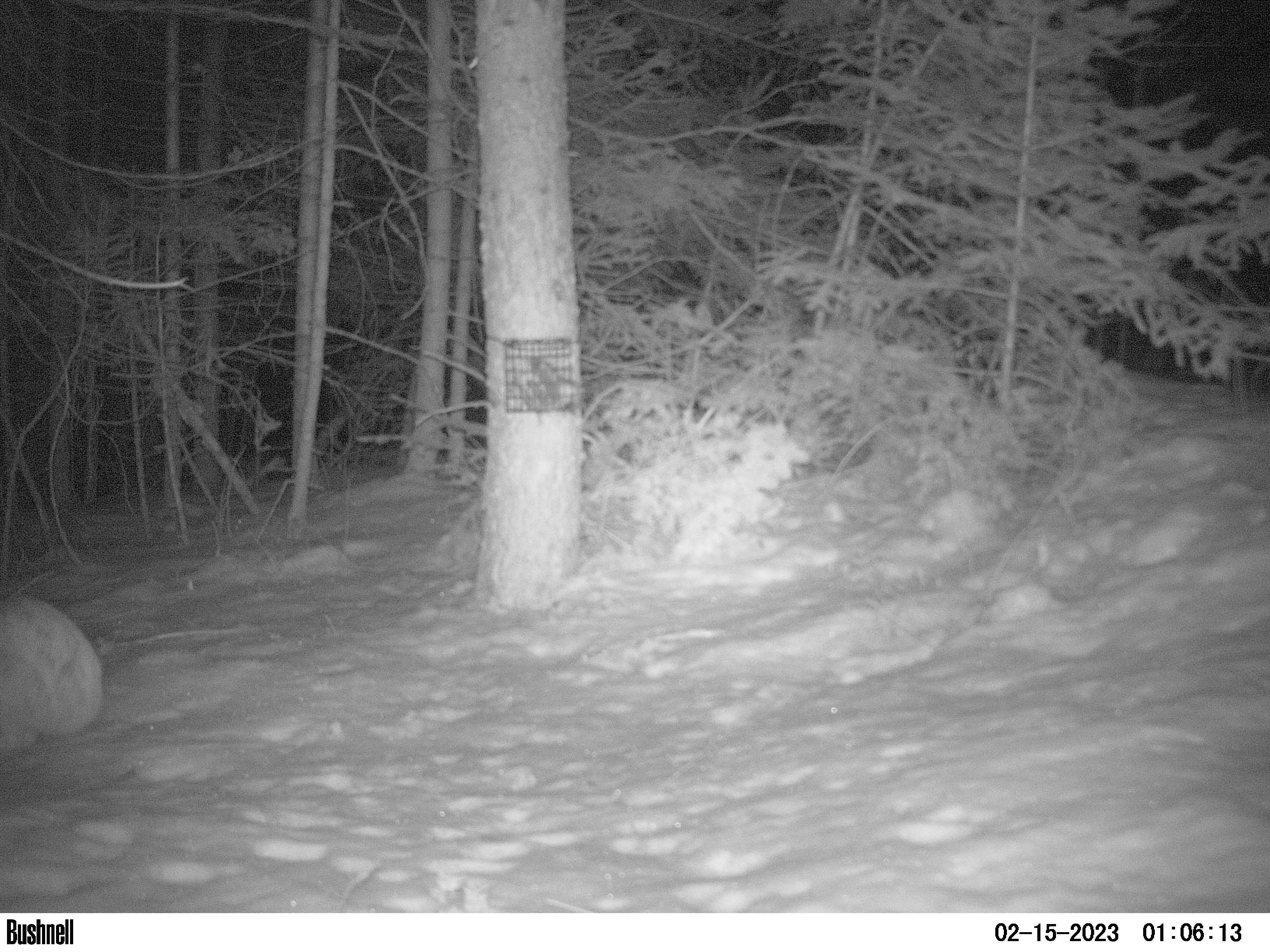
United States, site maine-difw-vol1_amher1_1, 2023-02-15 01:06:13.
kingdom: Animalia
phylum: Chordata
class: Mammalia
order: Lagomorpha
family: Leporidae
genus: Lepus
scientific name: Lepus americanus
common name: snowshoe hare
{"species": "snowshoe hare (Lepus americanus)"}